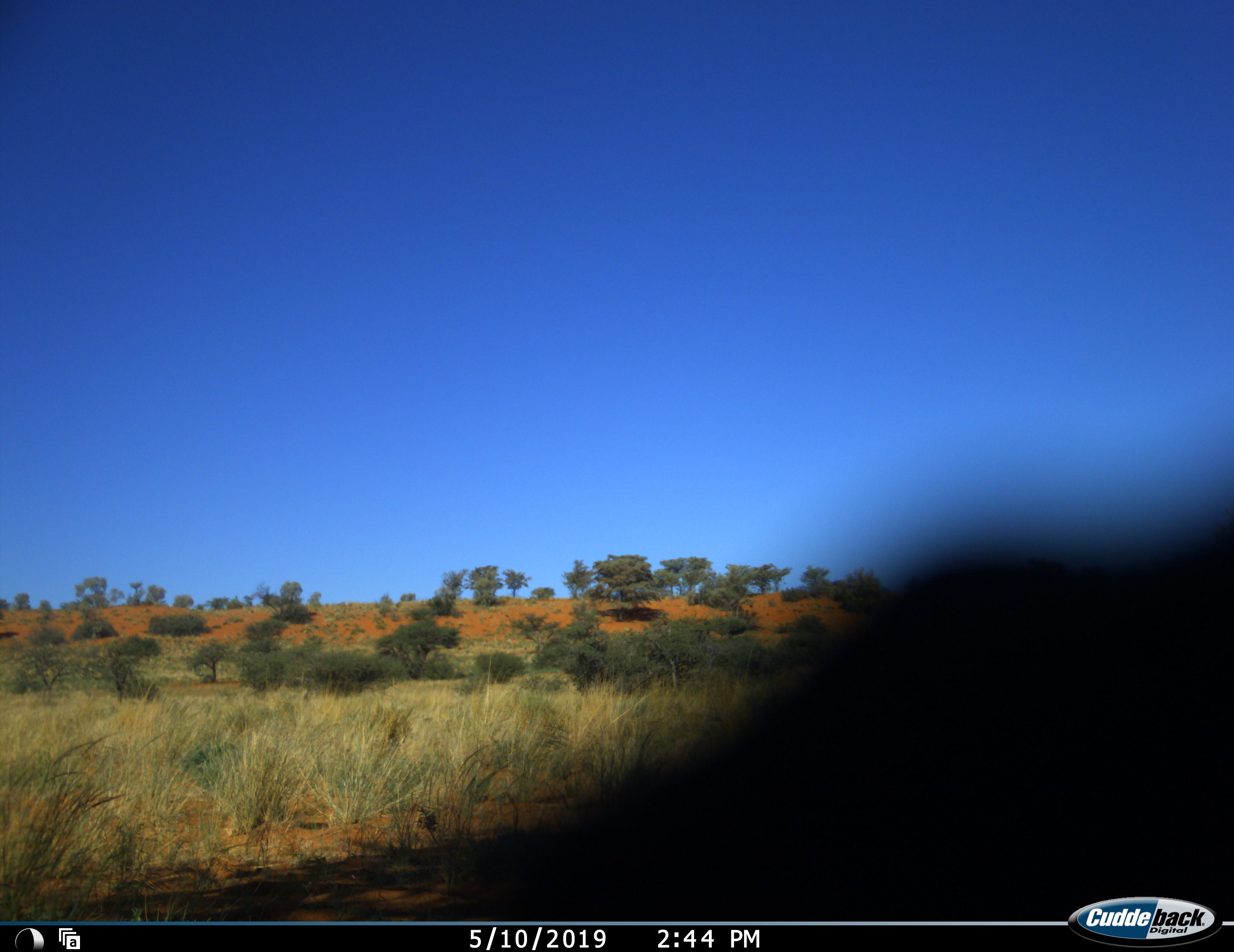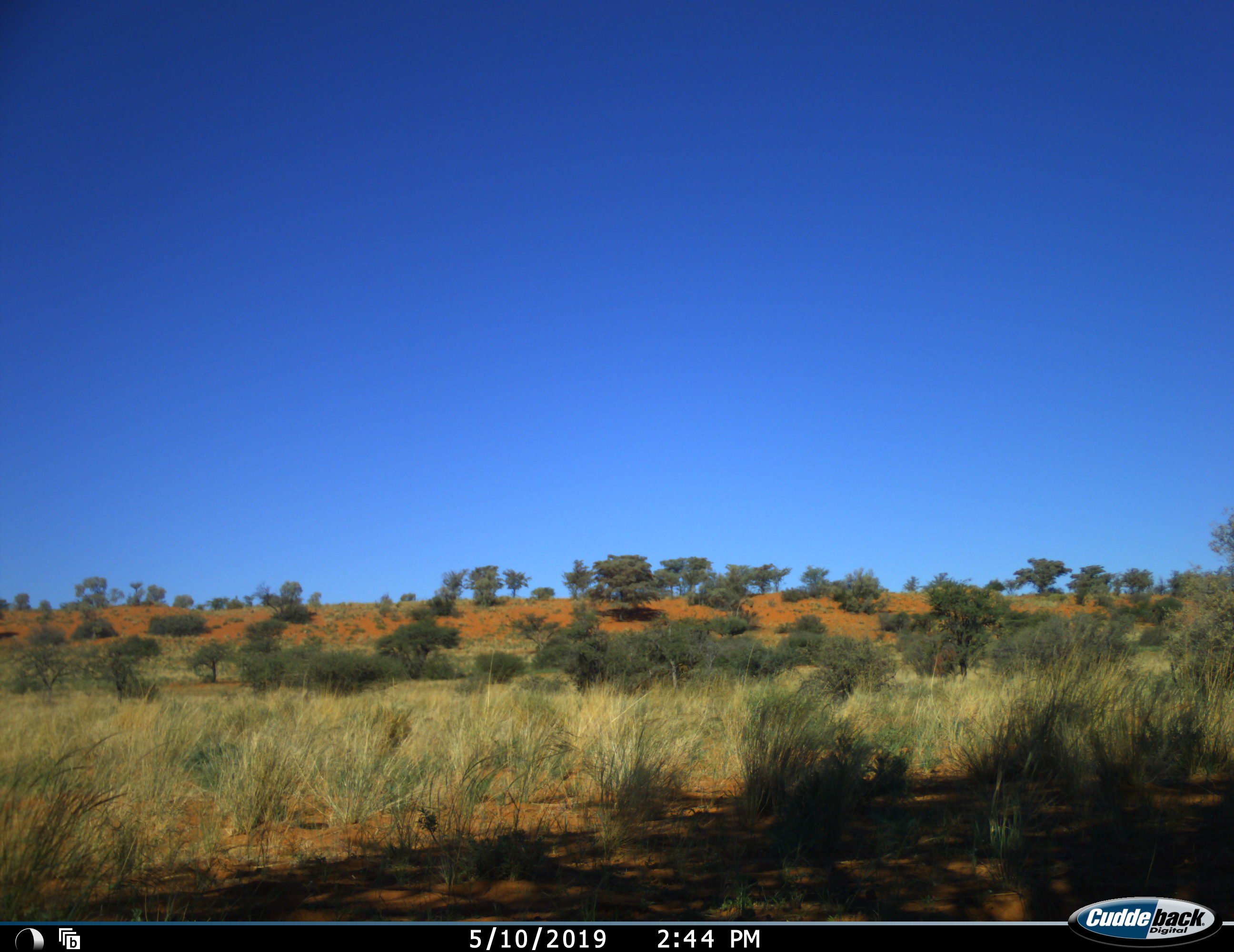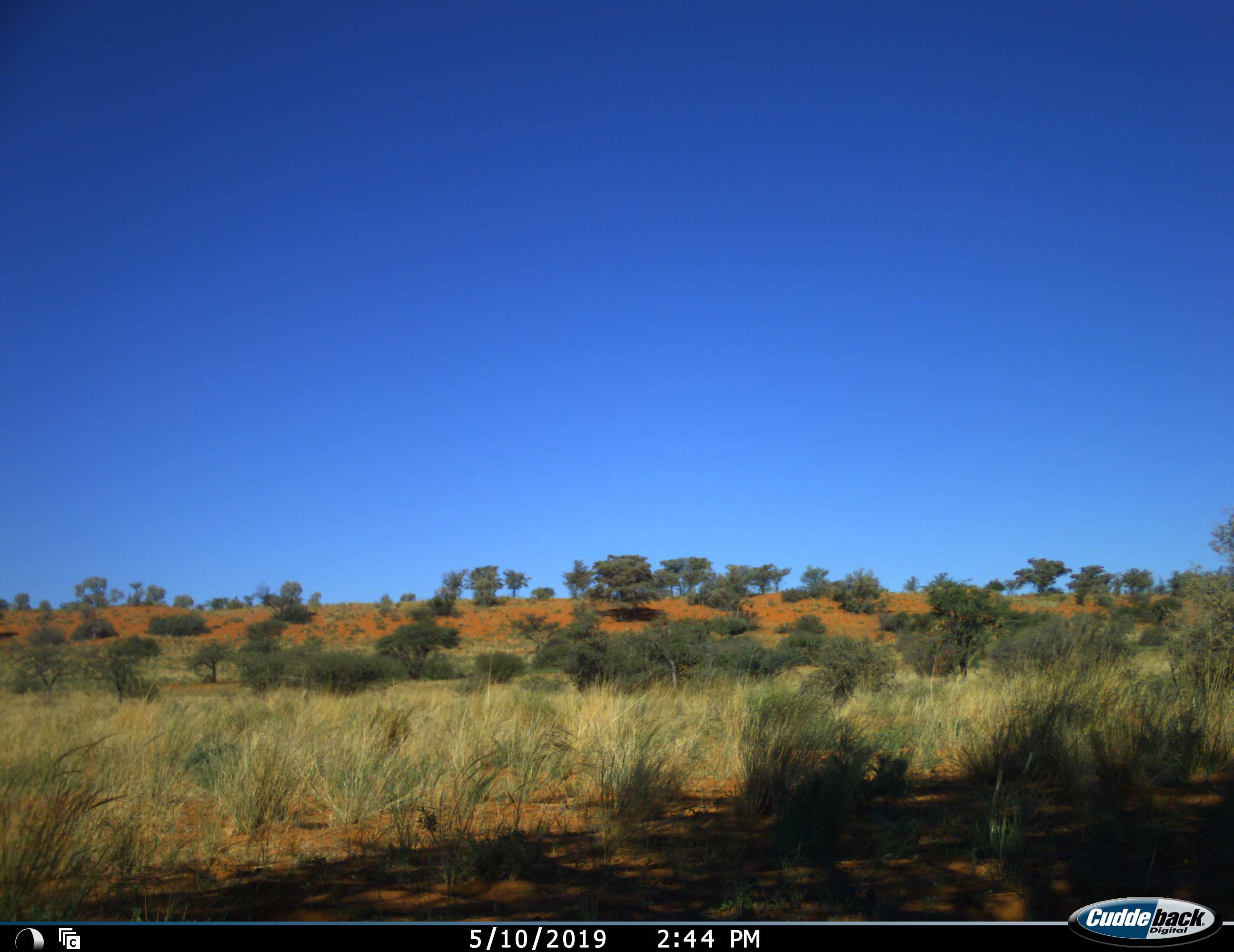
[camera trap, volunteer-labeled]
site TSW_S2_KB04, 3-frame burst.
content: unidentified animal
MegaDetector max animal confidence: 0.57